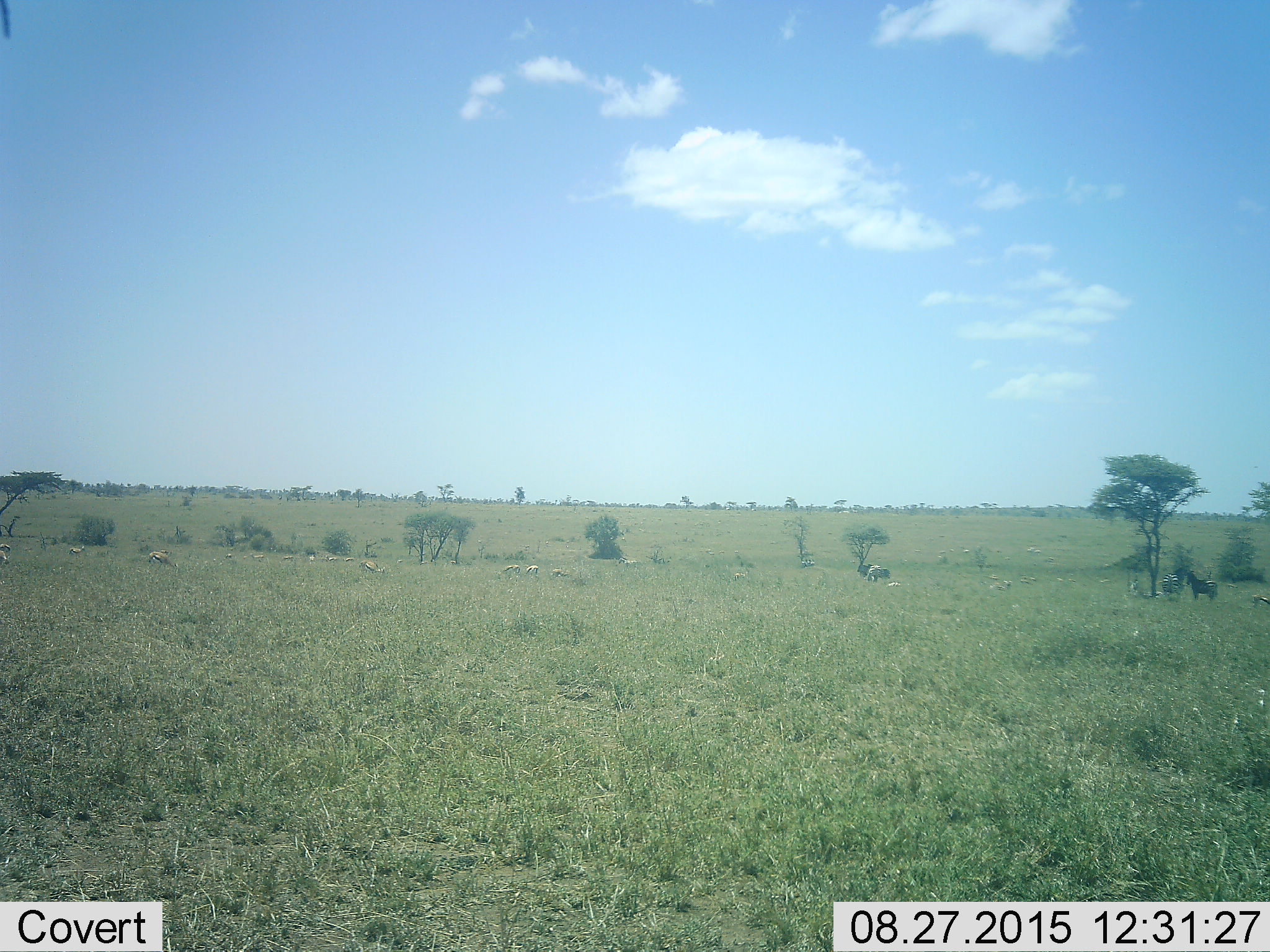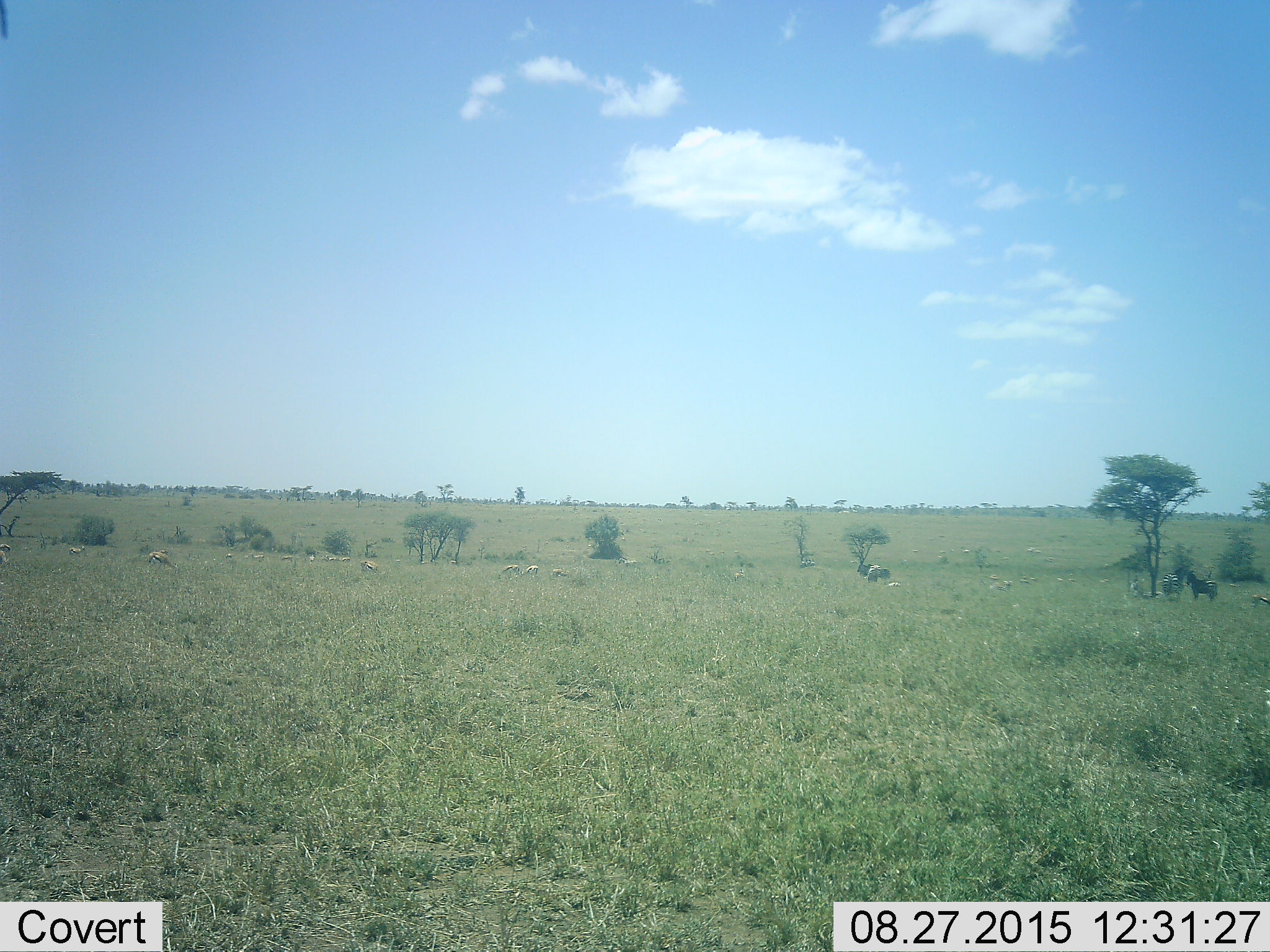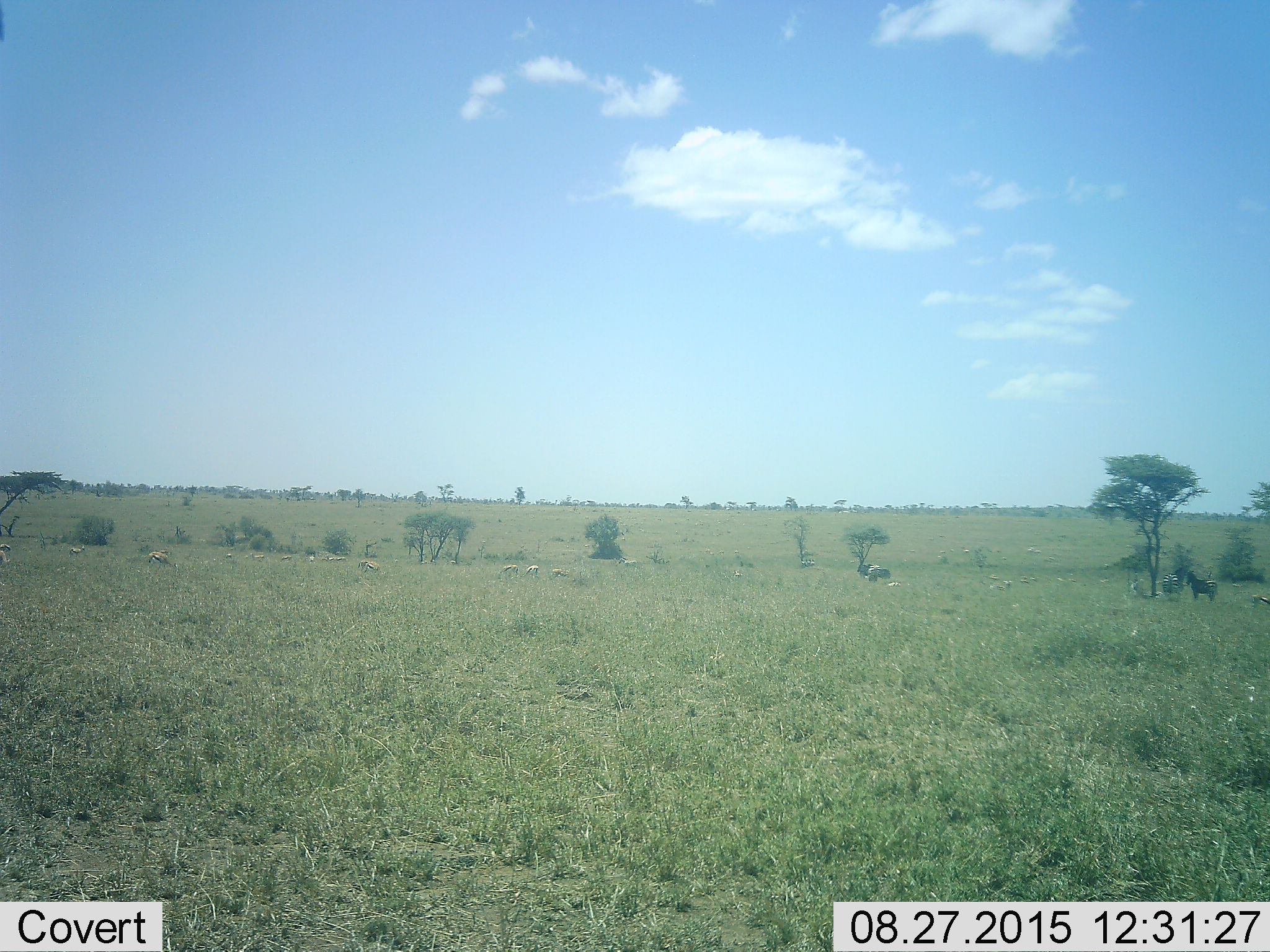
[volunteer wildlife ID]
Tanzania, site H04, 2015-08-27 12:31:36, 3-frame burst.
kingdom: Animalia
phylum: Chordata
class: Mammalia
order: Artiodactyla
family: Bovidae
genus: Eudorcas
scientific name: Eudorcas thomsonii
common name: thomson's gazelle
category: gazellethomsons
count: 11-50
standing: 71%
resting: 0%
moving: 57%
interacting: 0%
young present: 14%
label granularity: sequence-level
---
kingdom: Animalia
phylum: Chordata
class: Mammalia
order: Perissodactyla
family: Equidae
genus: Equus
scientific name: Equus quagga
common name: plains zebra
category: zebra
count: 3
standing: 86%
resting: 57%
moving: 29%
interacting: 14%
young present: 14%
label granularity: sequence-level